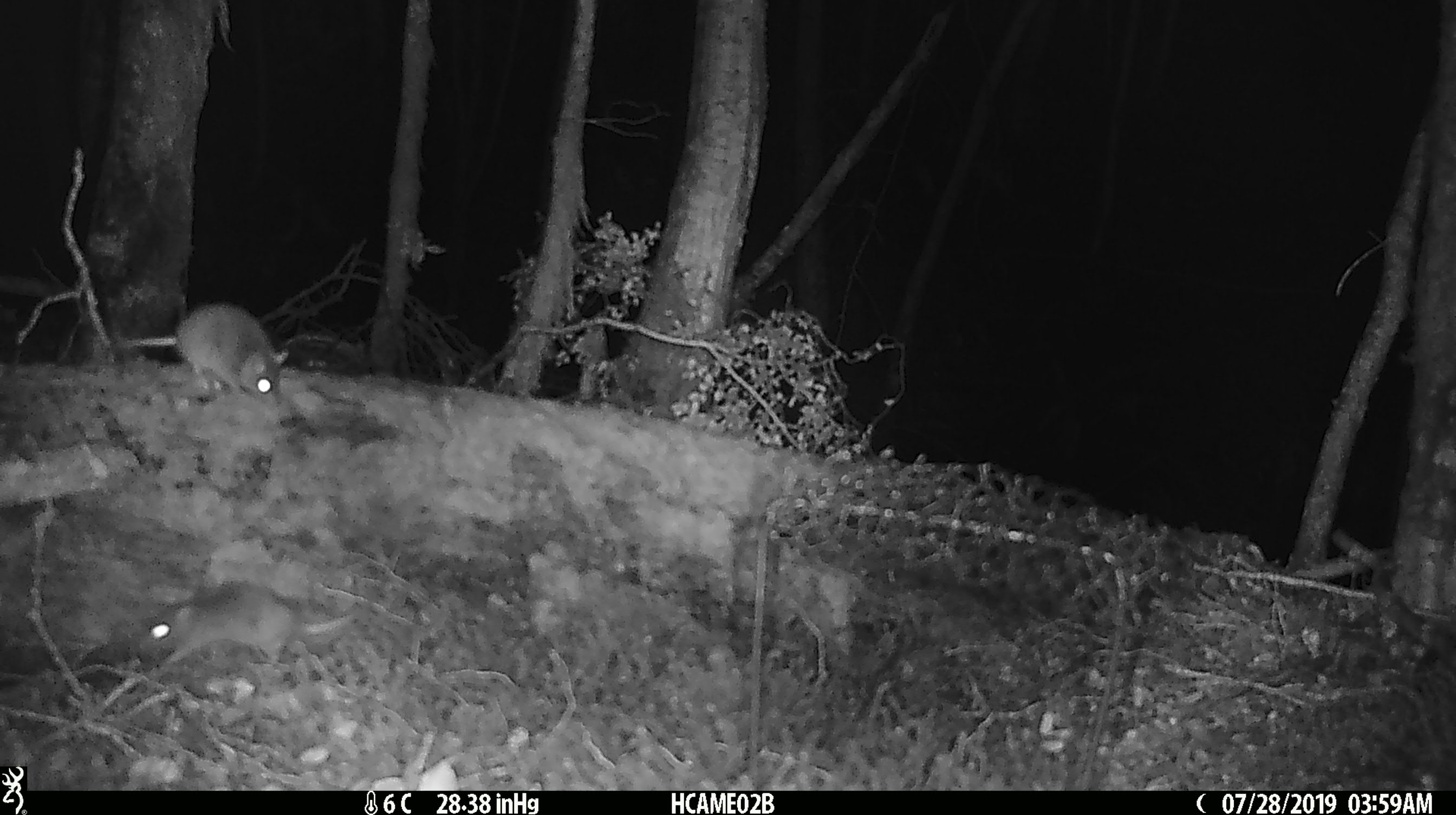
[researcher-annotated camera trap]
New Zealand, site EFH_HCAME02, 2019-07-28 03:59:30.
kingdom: Animalia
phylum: Chordata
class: Mammalia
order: Rodentia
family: Muridae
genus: Mus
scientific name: Mus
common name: mouse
Mouse (Mus).